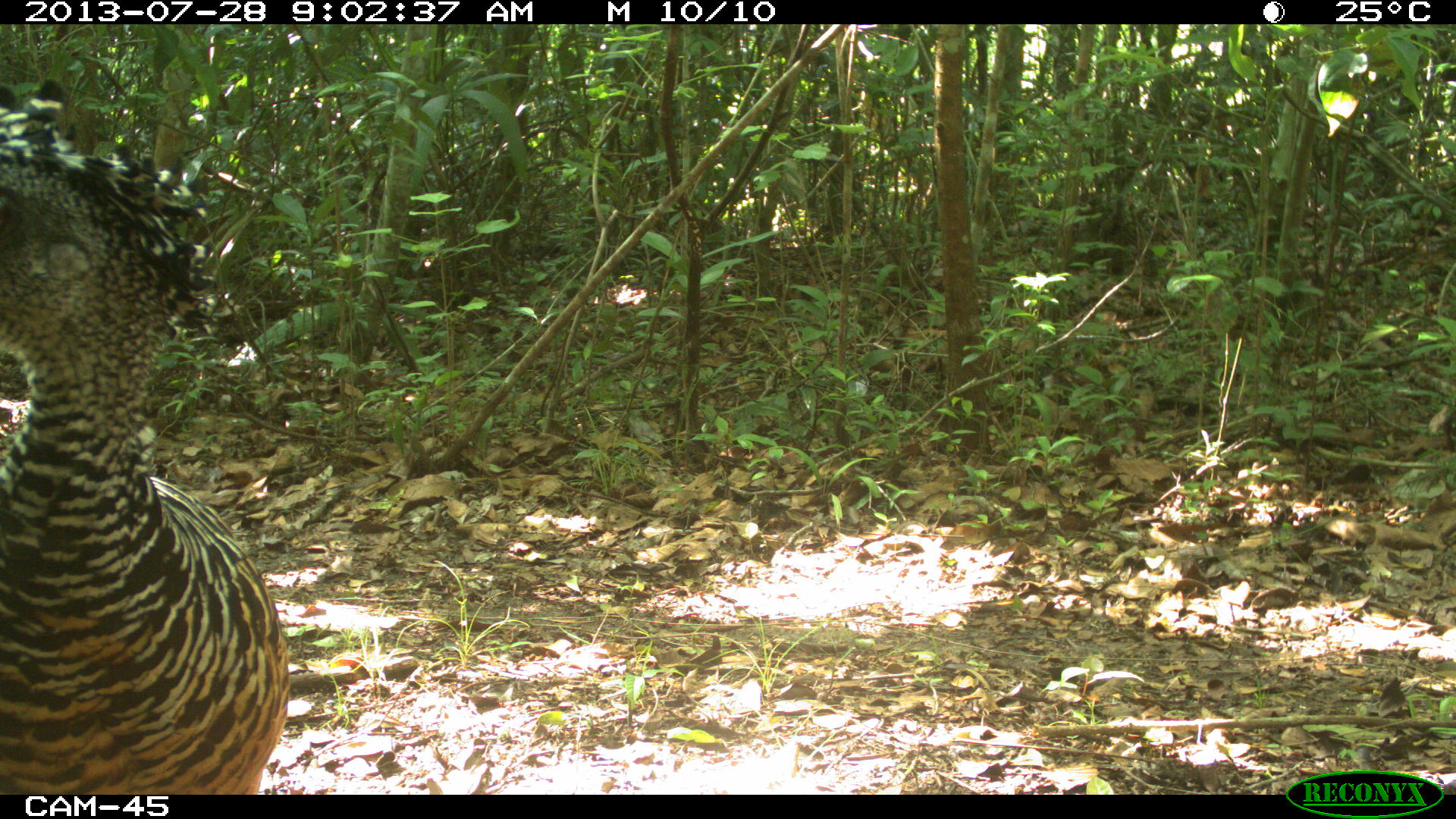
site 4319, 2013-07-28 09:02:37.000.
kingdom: Animalia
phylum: Chordata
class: Aves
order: Galliformes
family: Cracidae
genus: Crax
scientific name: Crax rubra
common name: great curassow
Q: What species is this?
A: Crax rubra (great curassow).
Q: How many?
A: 1.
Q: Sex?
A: Female.